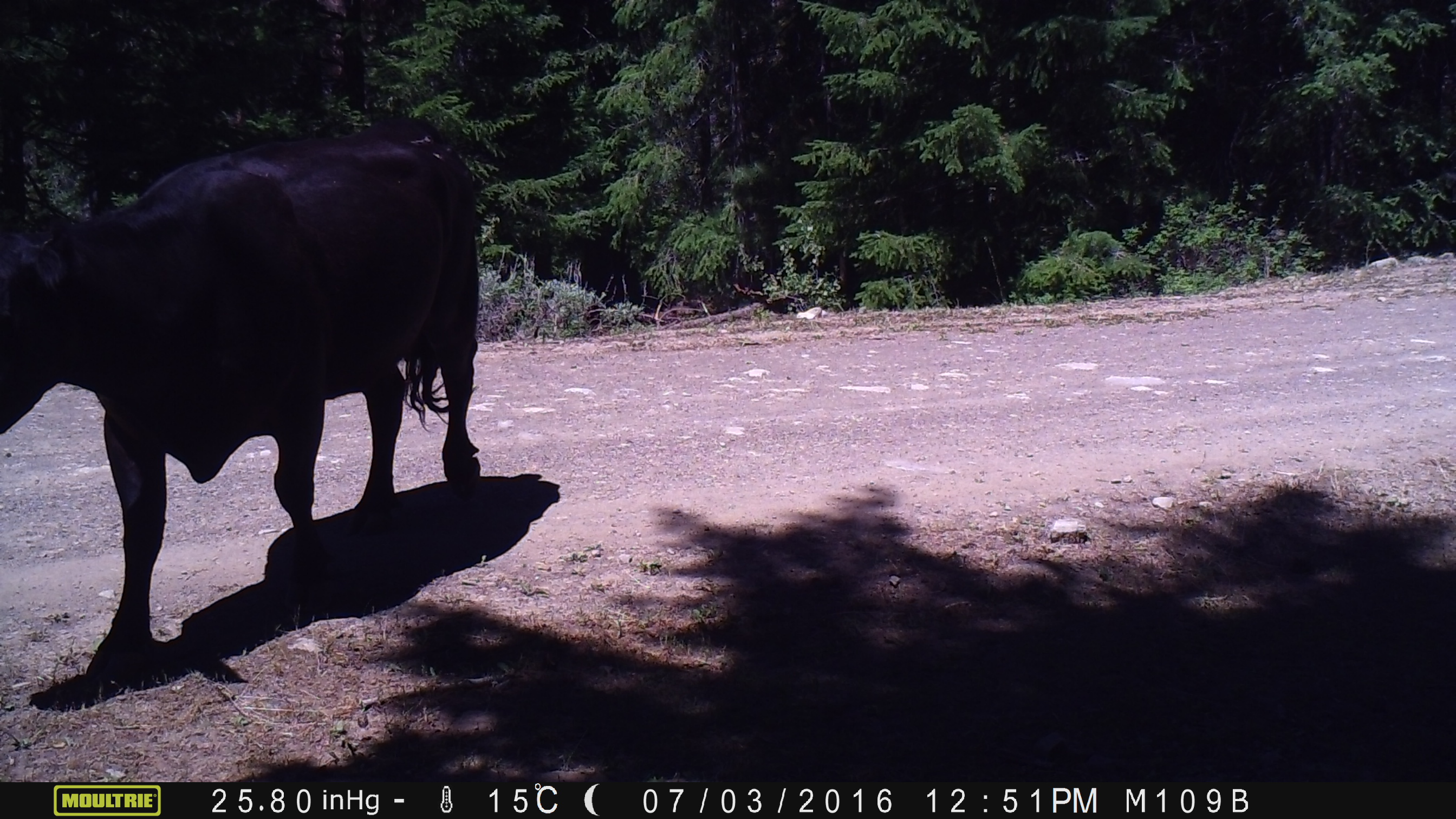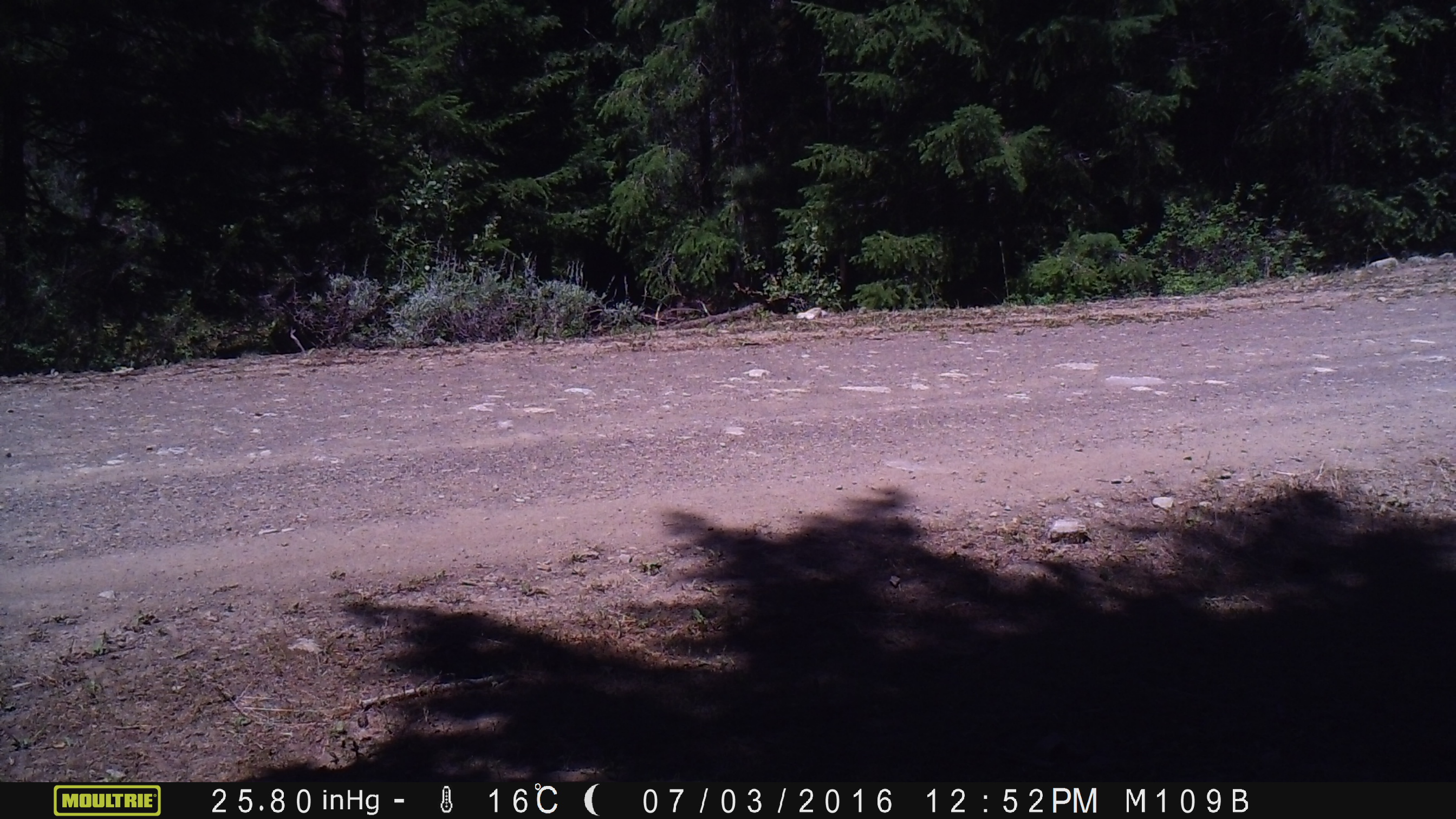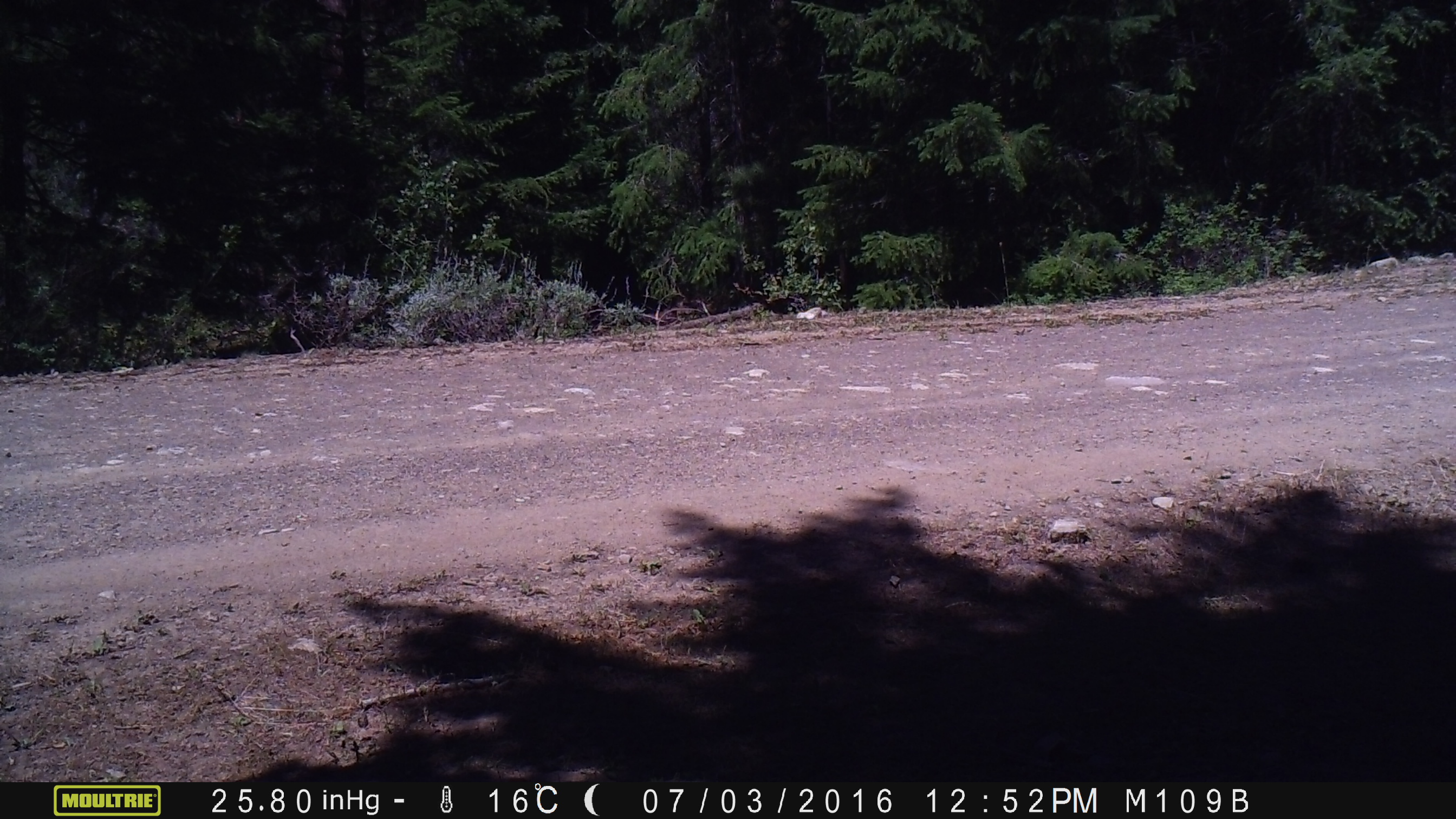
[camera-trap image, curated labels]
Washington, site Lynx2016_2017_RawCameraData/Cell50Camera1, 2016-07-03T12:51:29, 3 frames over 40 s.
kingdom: Animalia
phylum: Chordata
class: Mammalia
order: Artiodactyla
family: Bovidae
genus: Bos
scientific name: Bos taurus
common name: domestic cattle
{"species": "domestic cattle (Bos taurus)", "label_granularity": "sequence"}